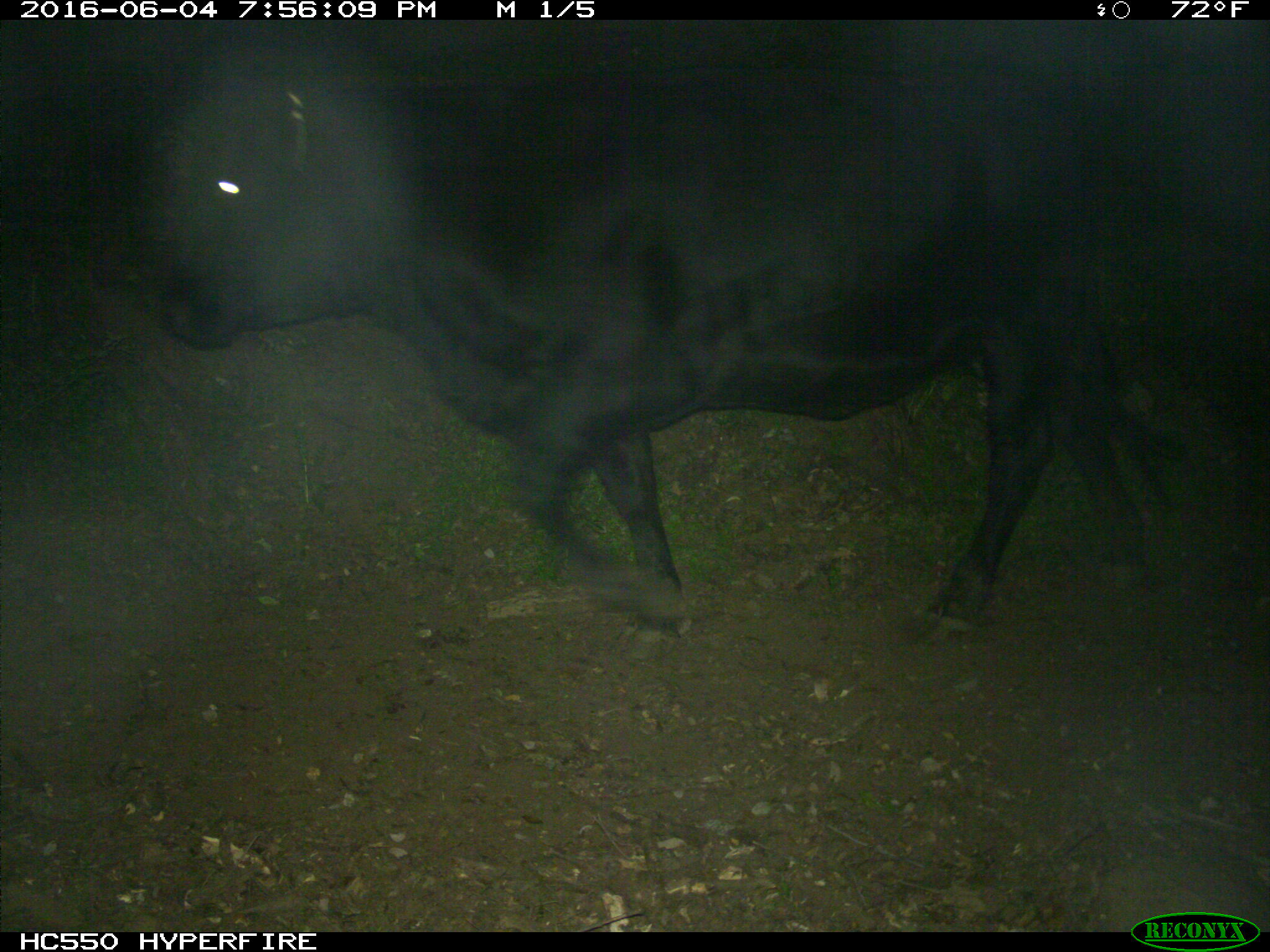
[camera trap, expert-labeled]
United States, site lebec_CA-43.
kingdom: Animalia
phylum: Chordata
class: Mammalia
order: Artiodactyla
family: Bovidae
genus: Bos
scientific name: Bos taurus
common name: domestic cow